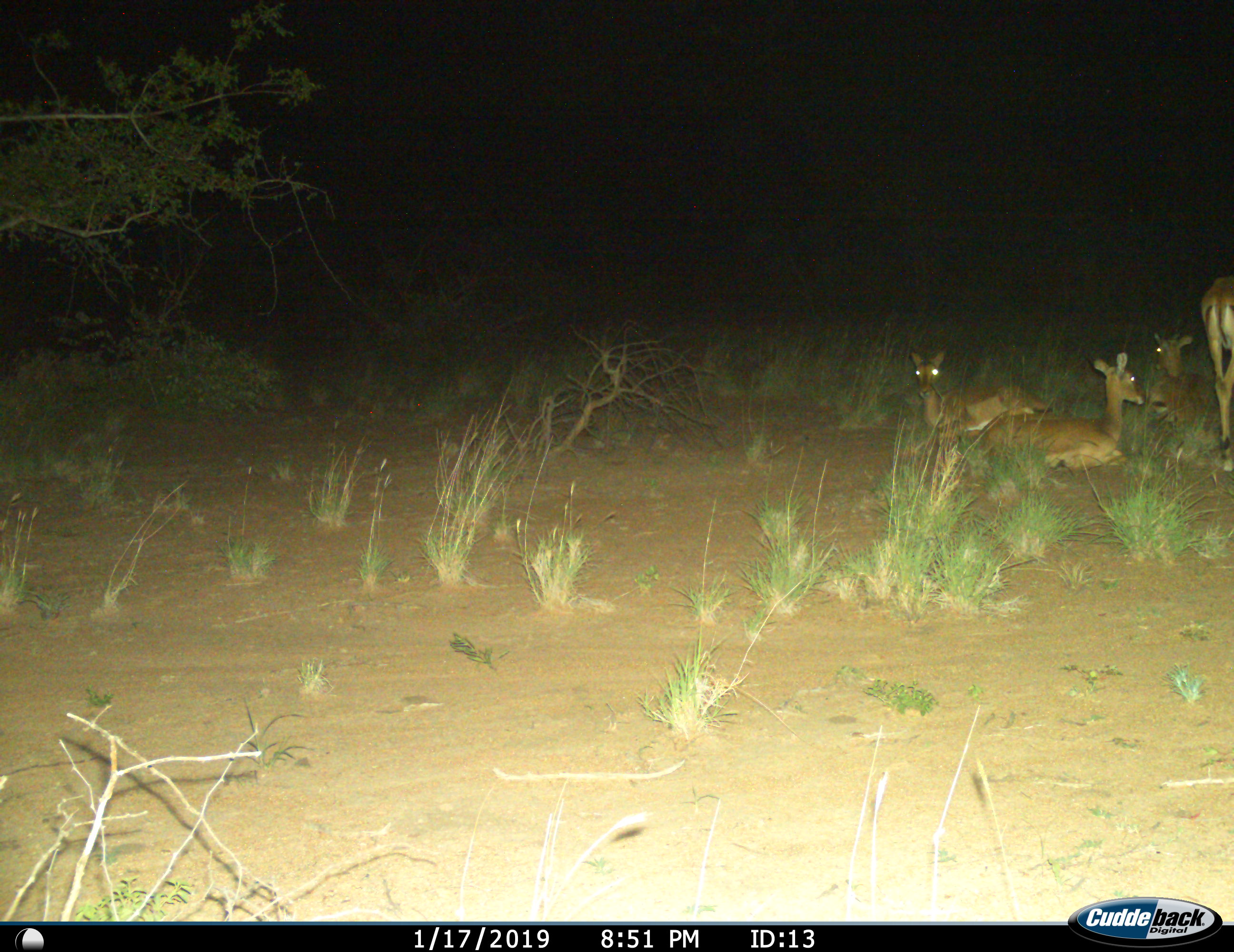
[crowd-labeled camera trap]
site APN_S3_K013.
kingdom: Animalia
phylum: Chordata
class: Mammalia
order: Artiodactyla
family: Bovidae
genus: Aepyceros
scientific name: Aepyceros melampus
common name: impala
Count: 4.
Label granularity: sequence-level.